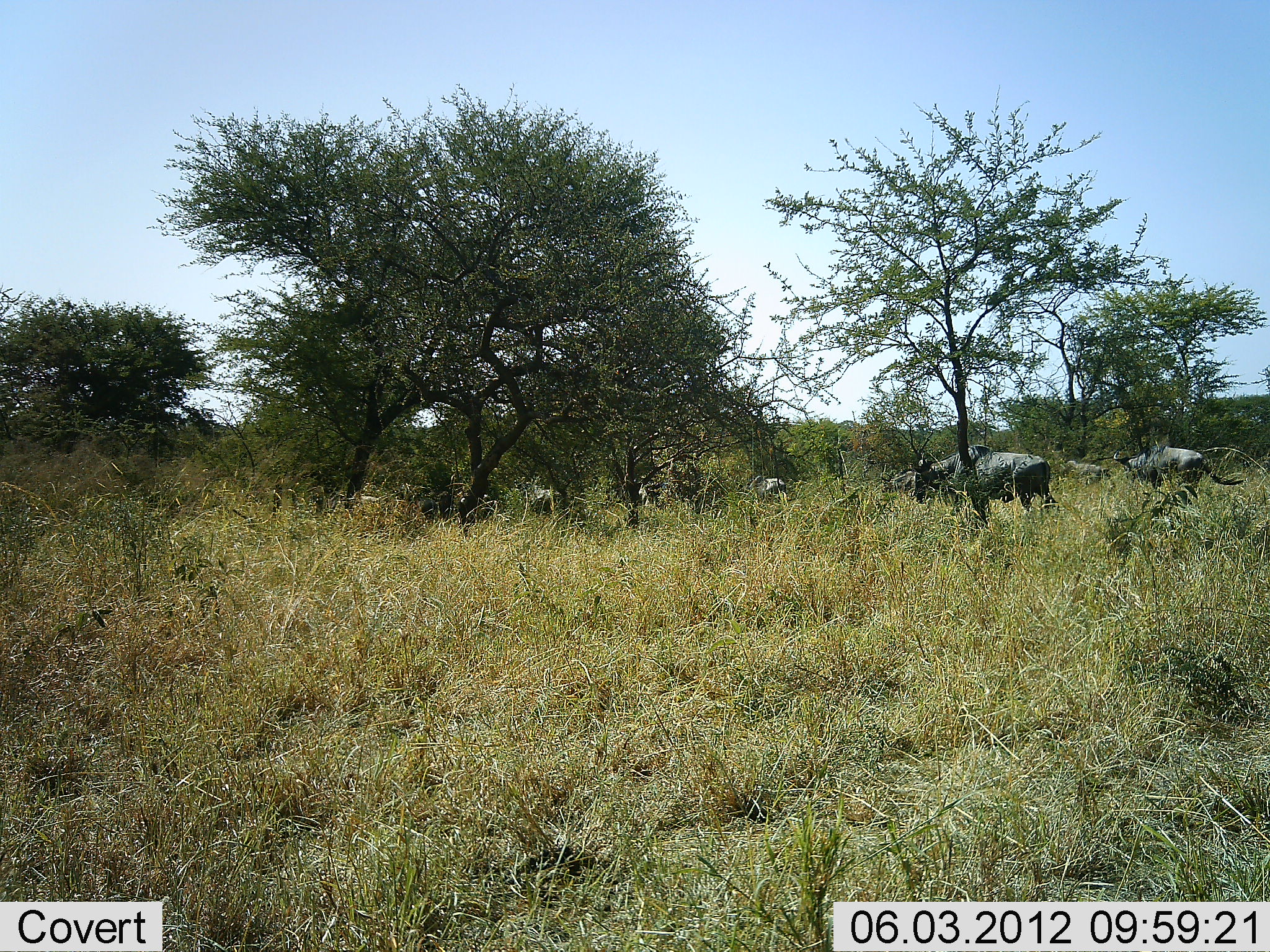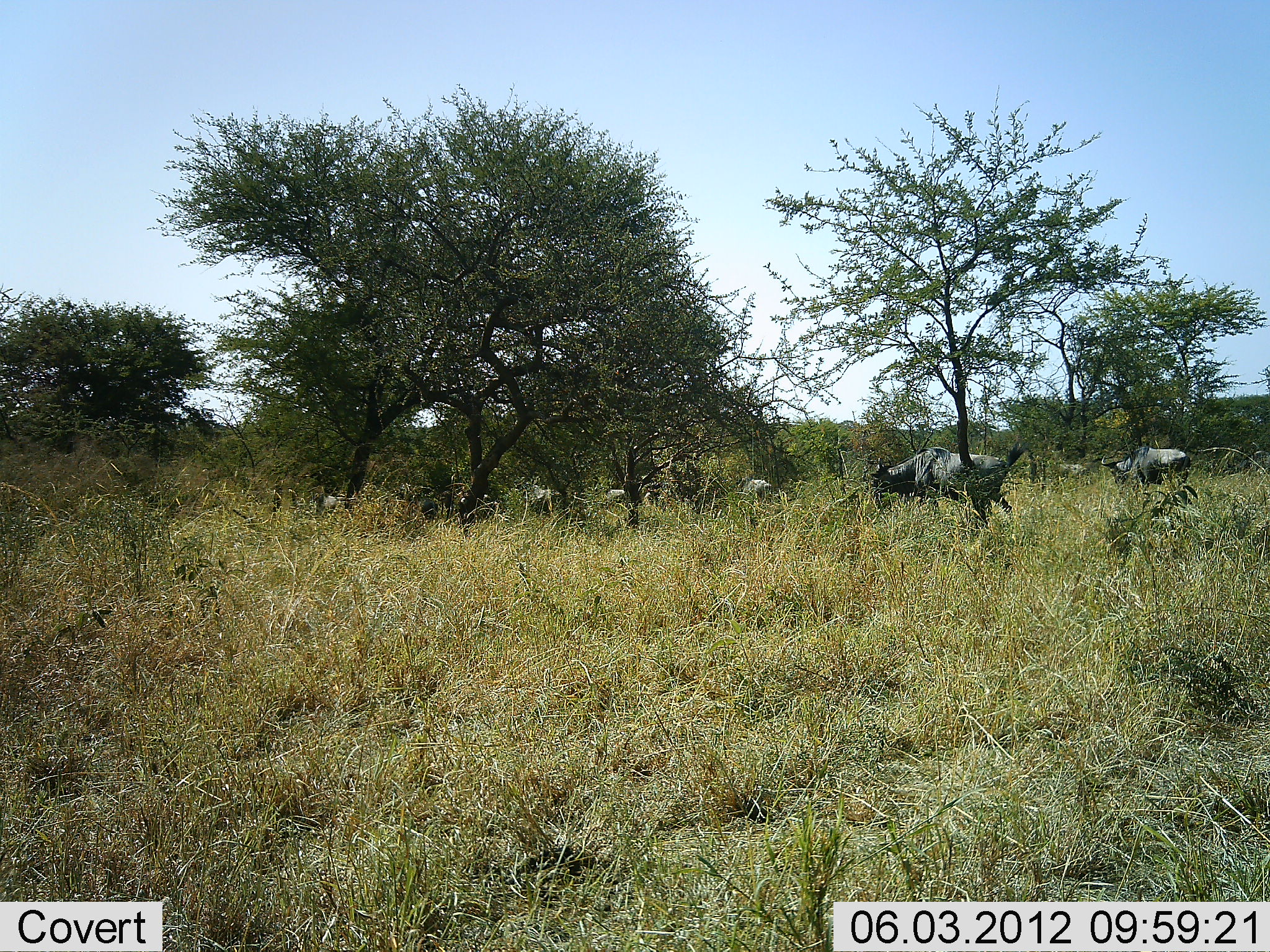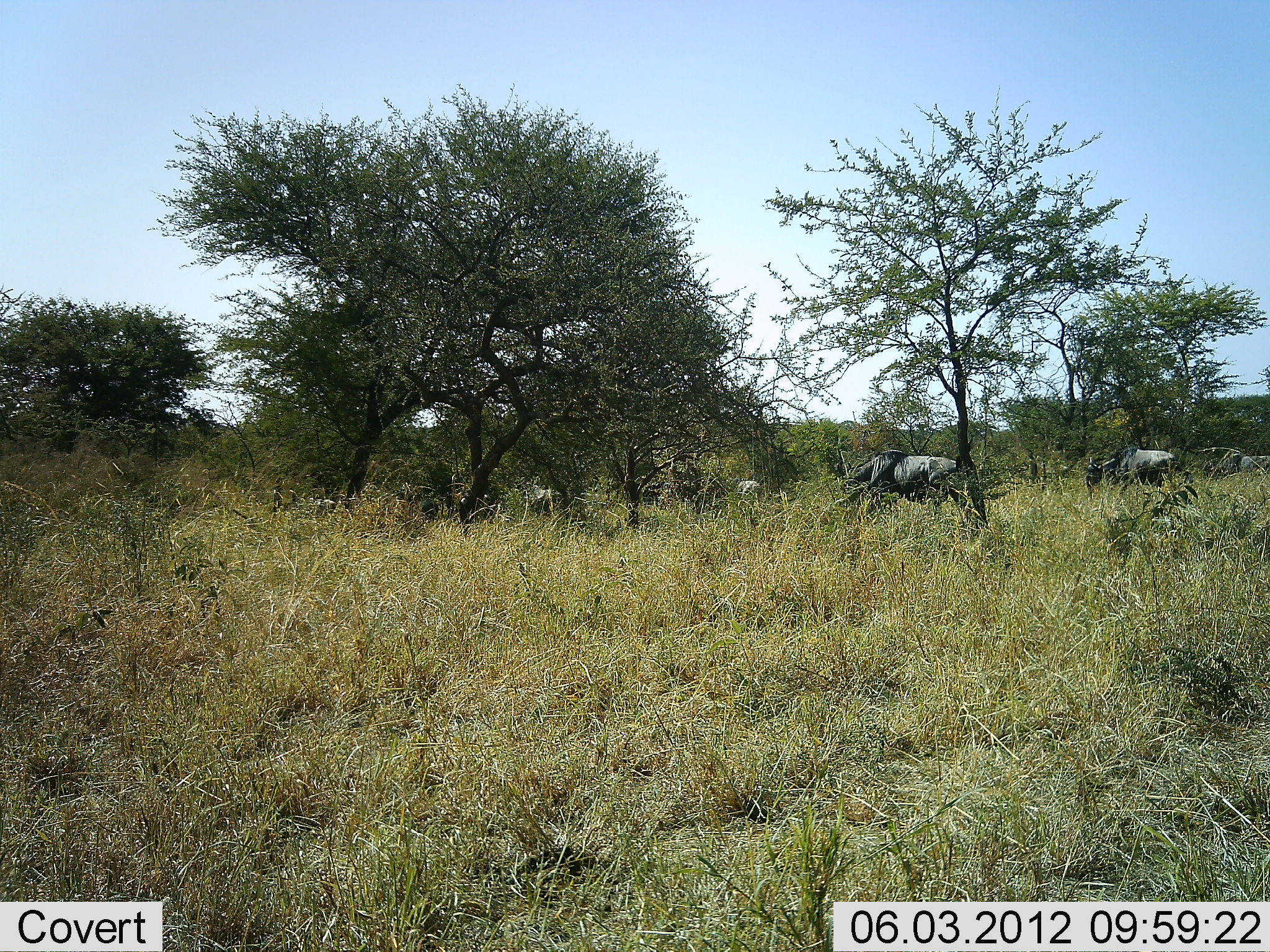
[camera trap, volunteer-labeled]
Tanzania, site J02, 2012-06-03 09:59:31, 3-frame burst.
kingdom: Animalia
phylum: Chordata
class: Mammalia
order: Artiodactyla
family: Bovidae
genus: Connochaetes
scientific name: Connochaetes taurinus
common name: blue wildebeest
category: wildebeest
Wildebeest (blue wildebeest) (Connochaetes taurinus), count 8. Behavior (volunteer vote fractions): standing 20%, resting 0%, moving 90%, interacting 10%. Young present (vote fraction): 0%. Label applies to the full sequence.